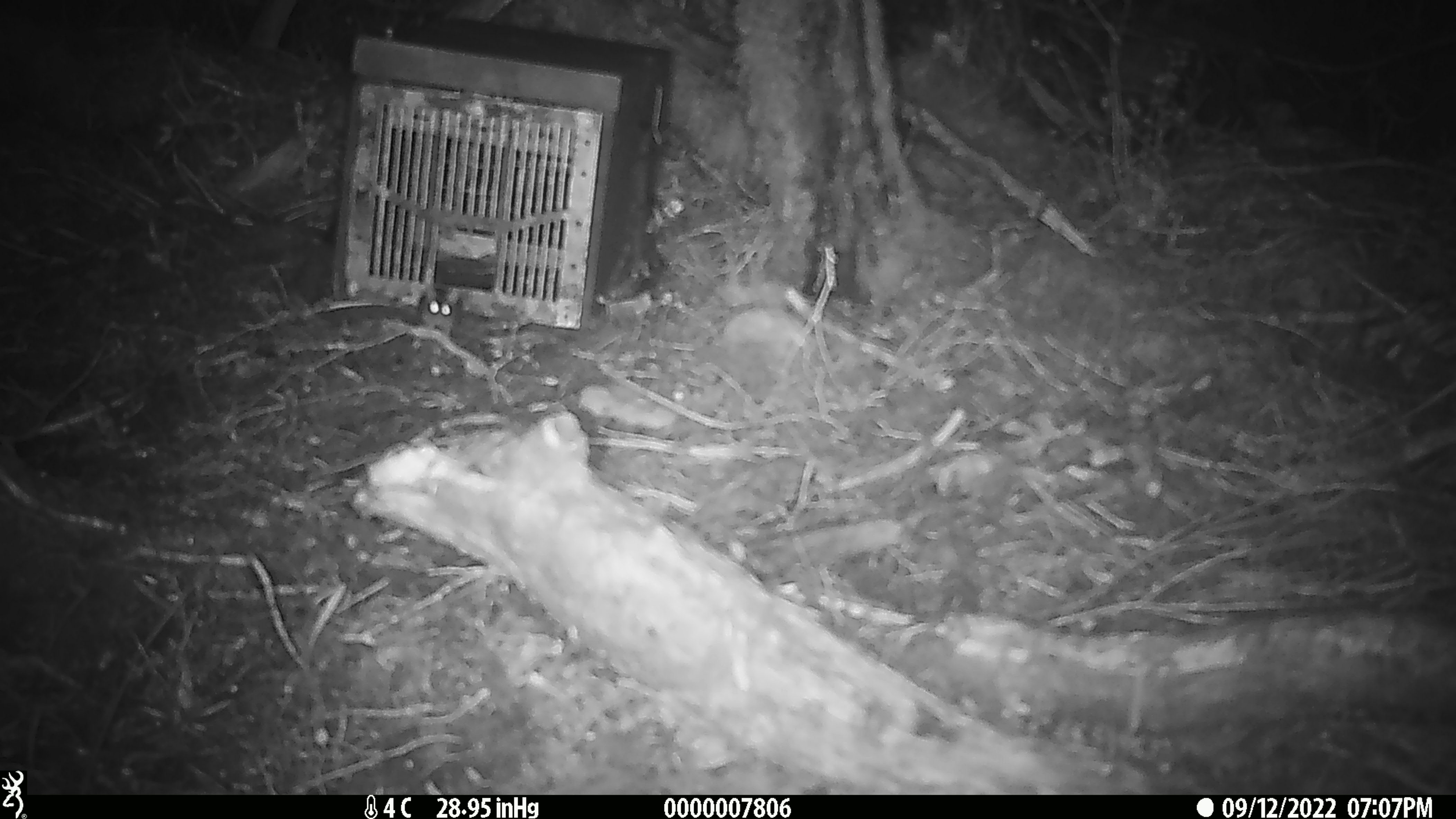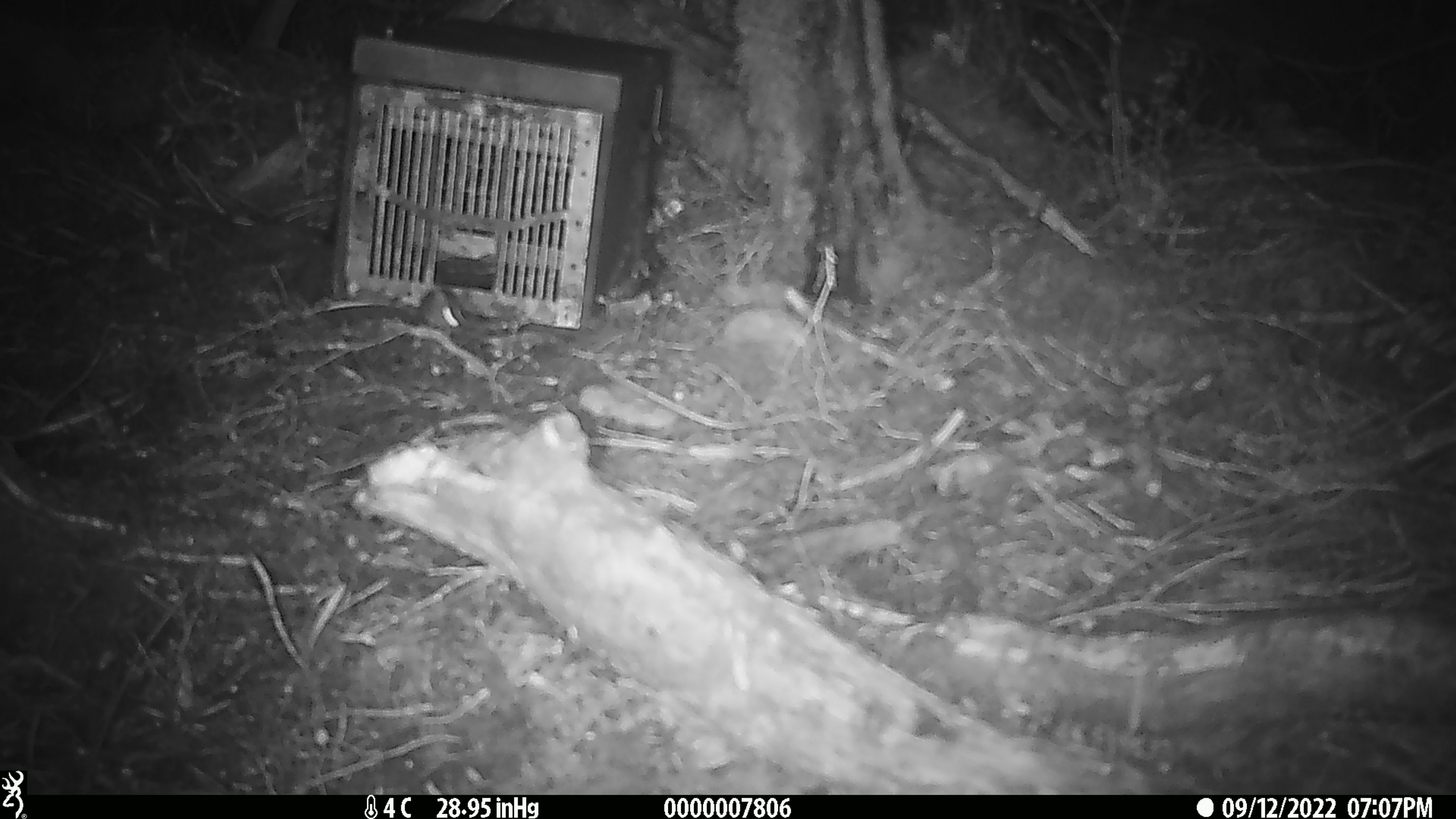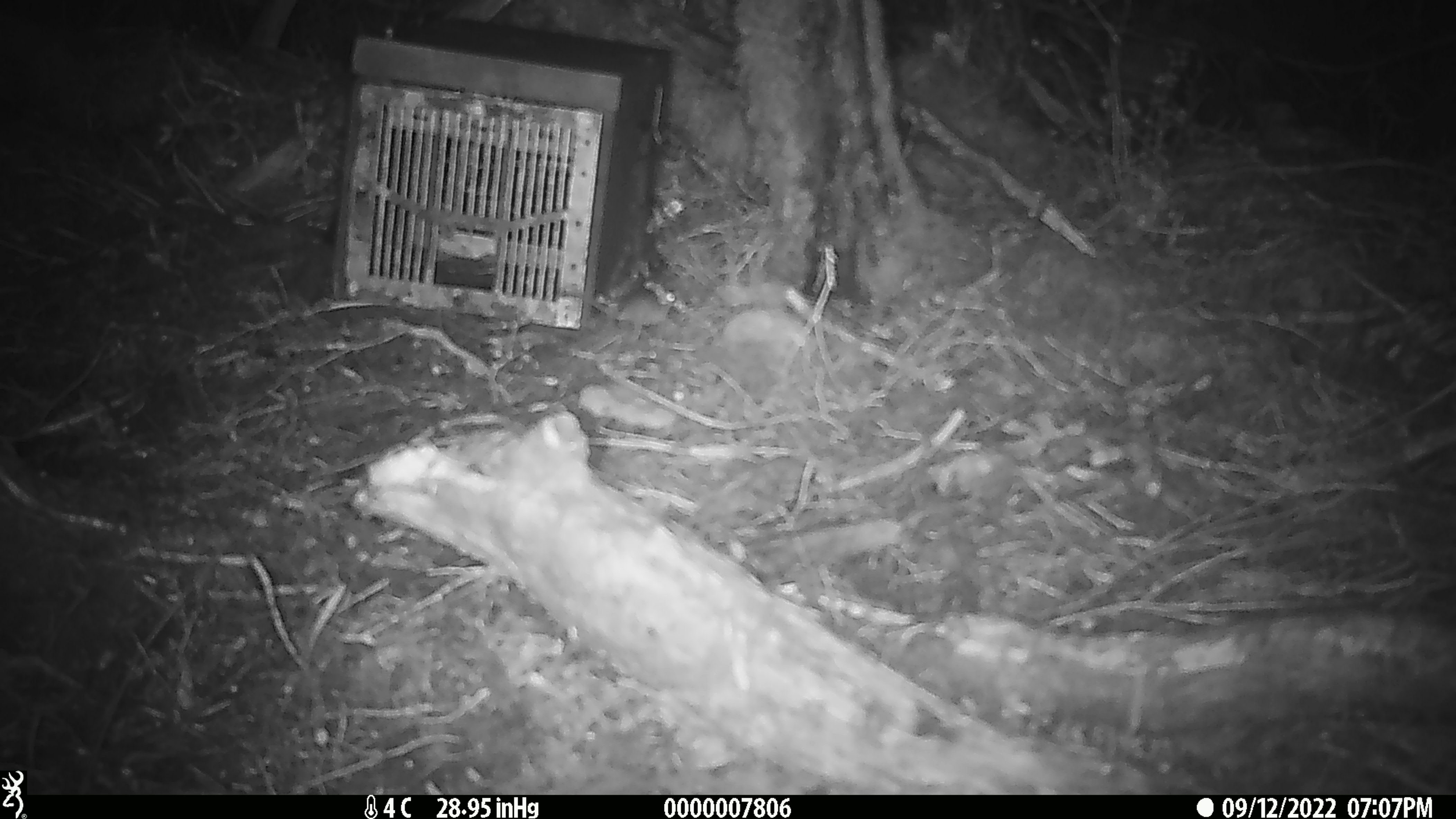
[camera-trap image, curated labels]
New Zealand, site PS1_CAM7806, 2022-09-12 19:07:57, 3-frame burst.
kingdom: Animalia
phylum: Chordata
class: Mammalia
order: Rodentia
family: Muridae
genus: Mus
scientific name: Mus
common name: mouse